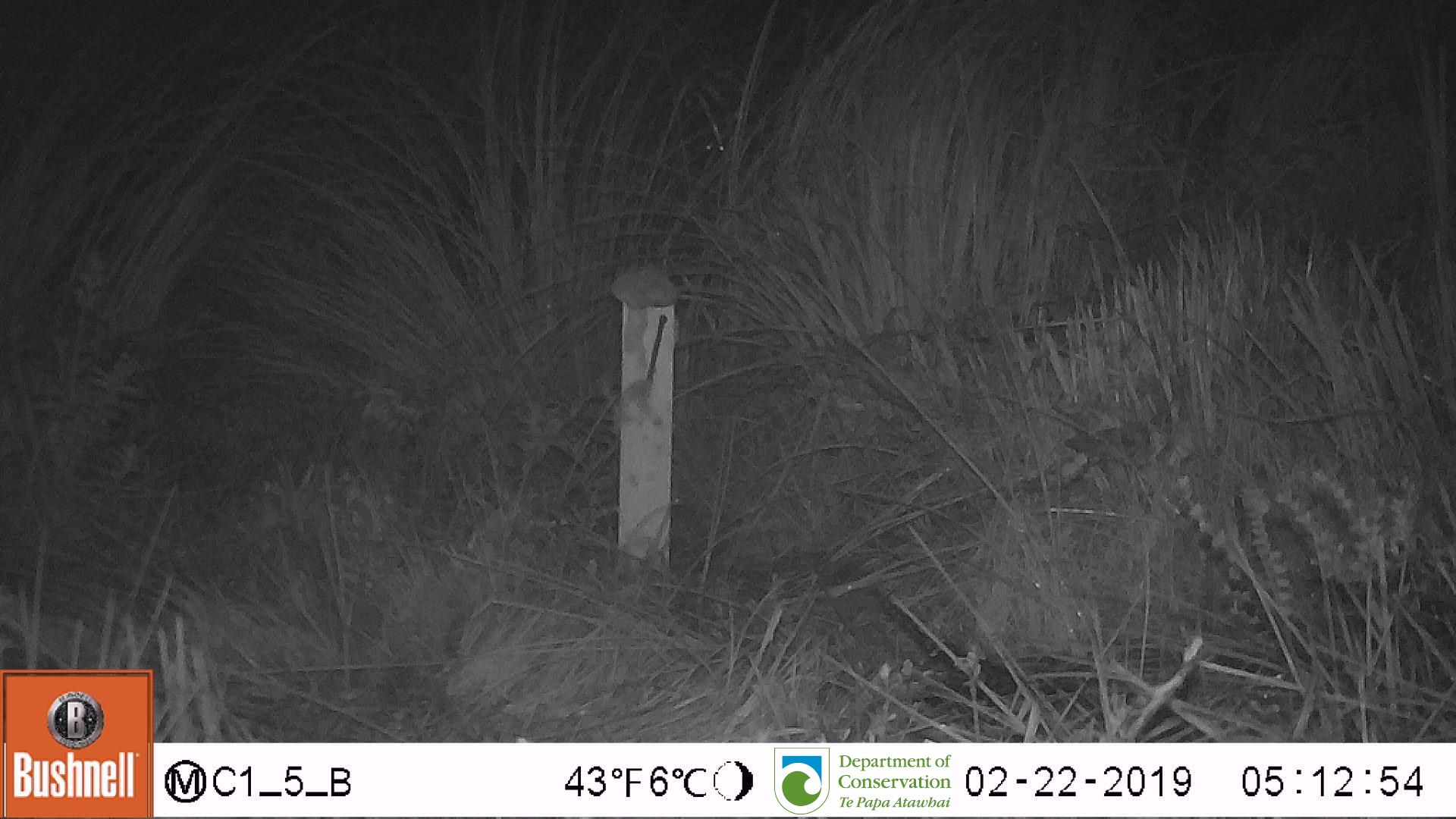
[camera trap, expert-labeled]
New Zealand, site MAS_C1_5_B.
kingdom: Animalia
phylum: Chordata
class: Mammalia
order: Rodentia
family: Muridae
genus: Mus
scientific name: Mus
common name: mouse